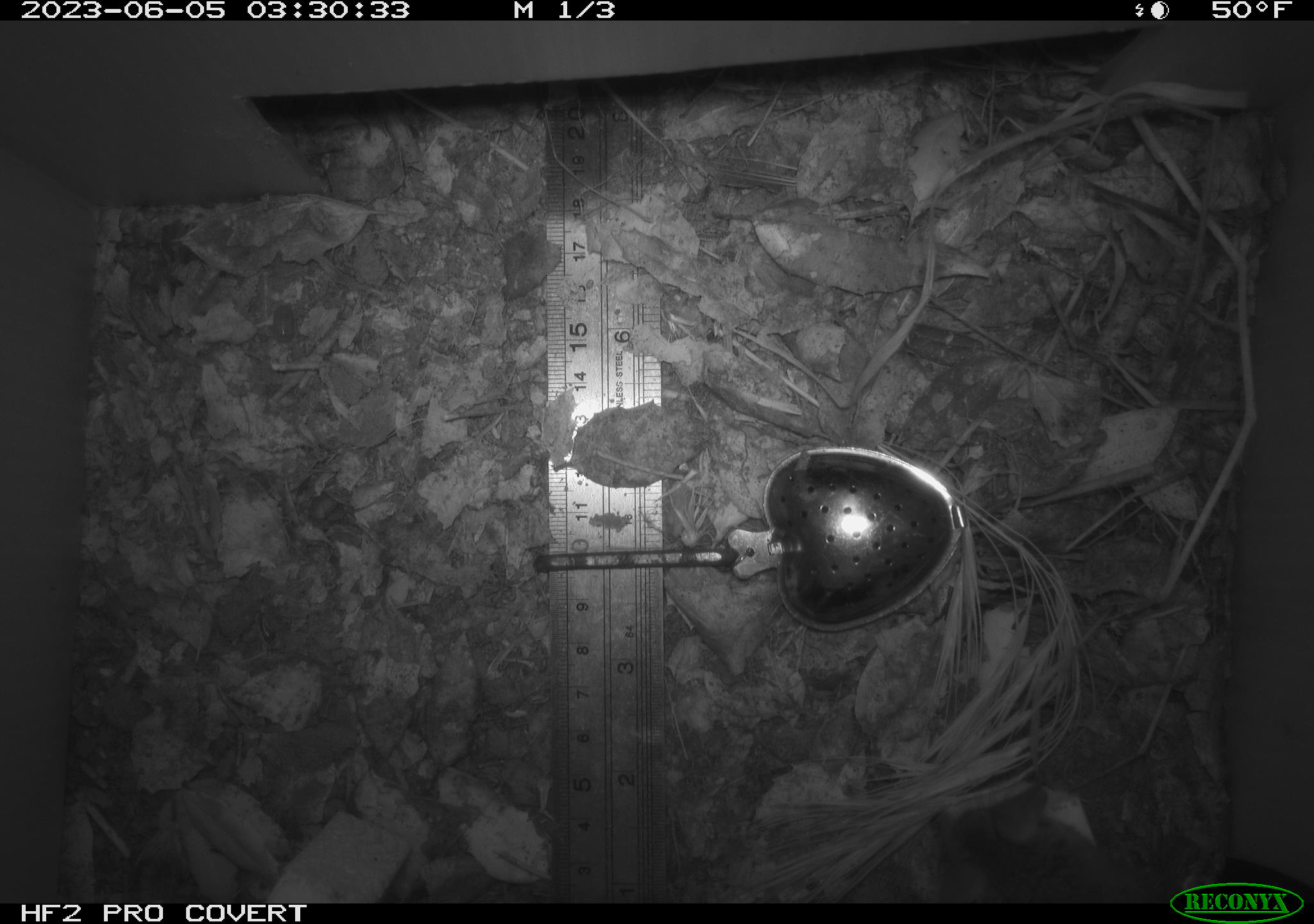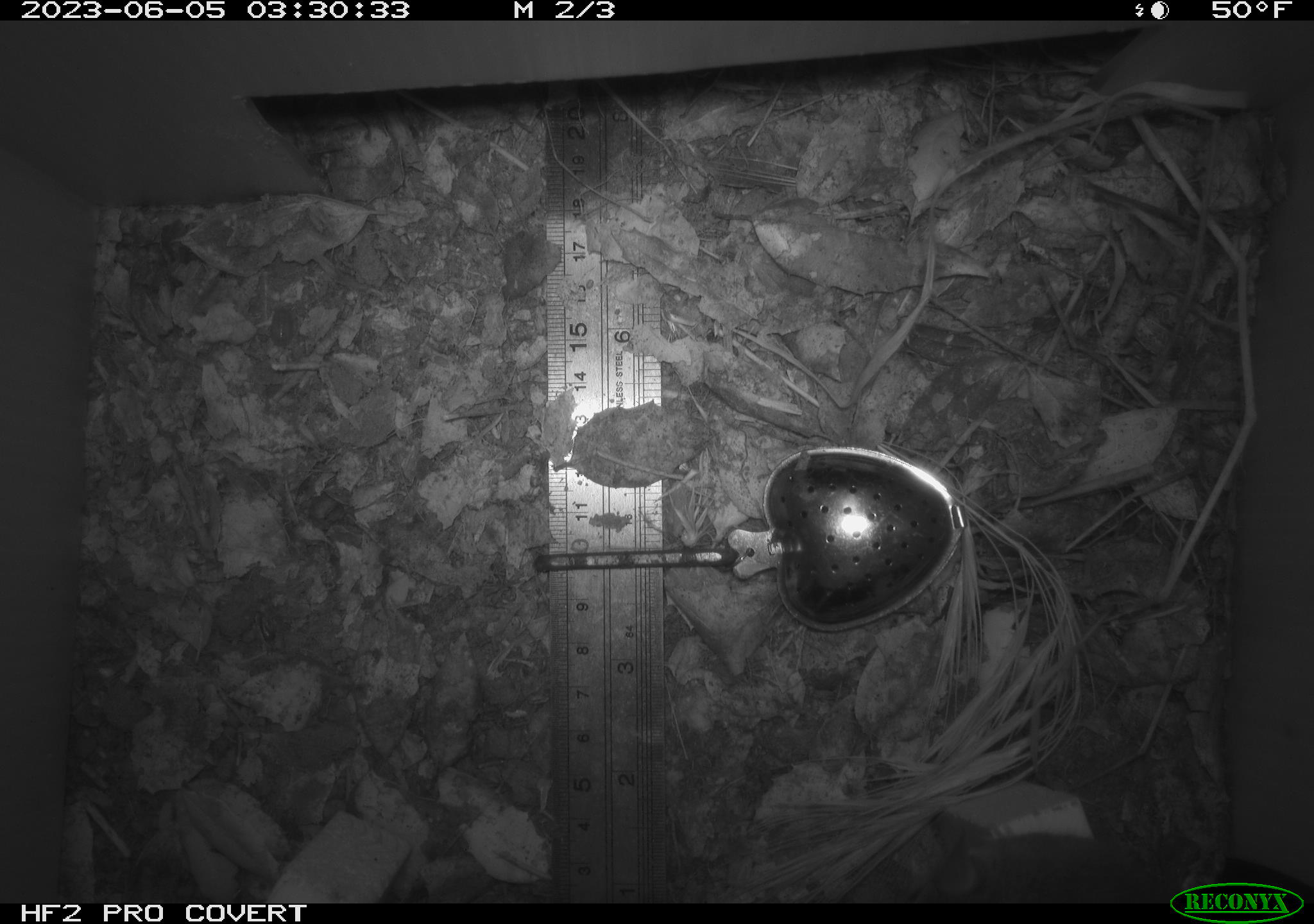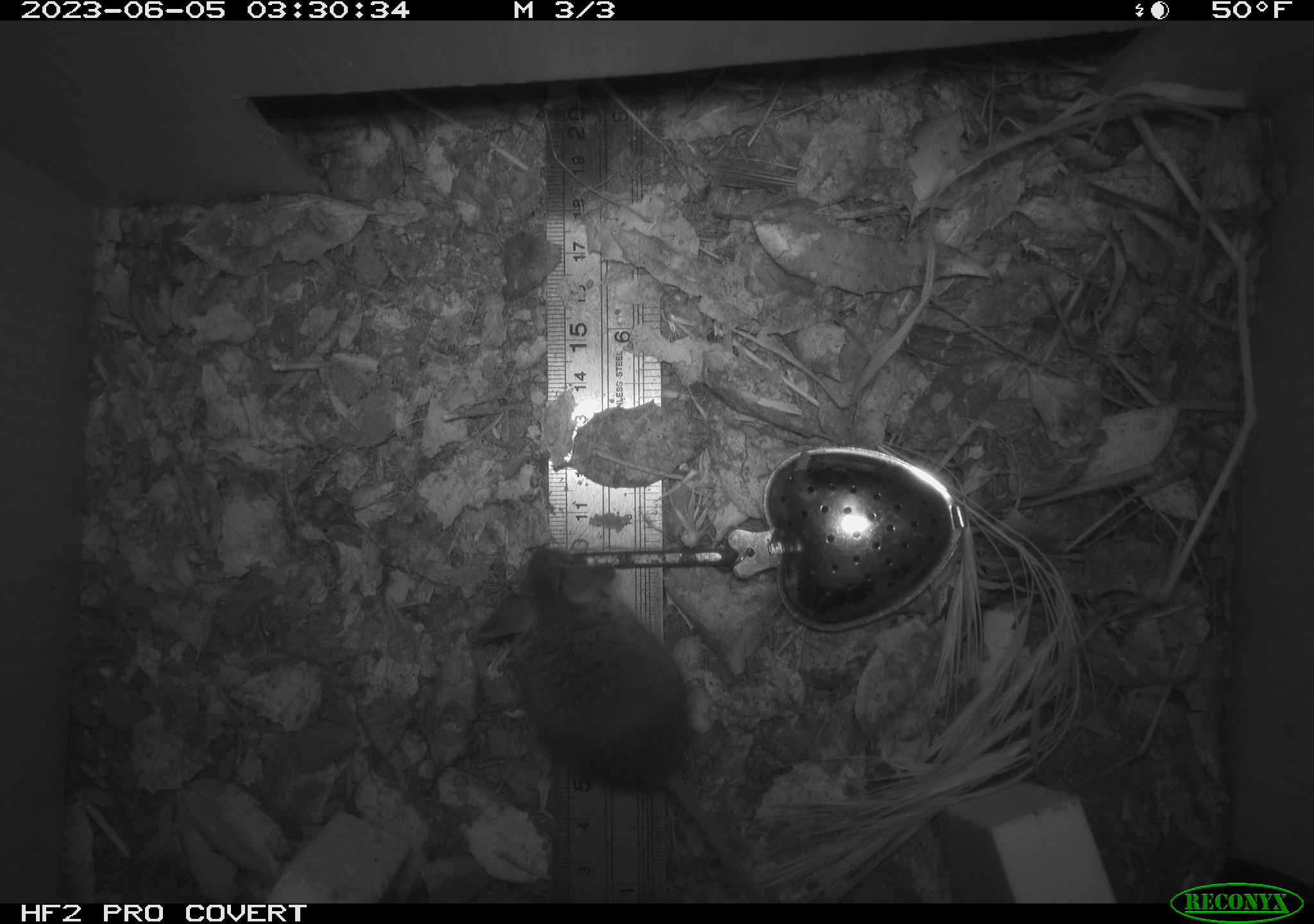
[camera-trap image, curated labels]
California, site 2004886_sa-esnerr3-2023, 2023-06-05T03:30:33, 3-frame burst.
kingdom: Animalia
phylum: Chordata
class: Mammalia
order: Rodentia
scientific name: Rodentia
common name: mouse species